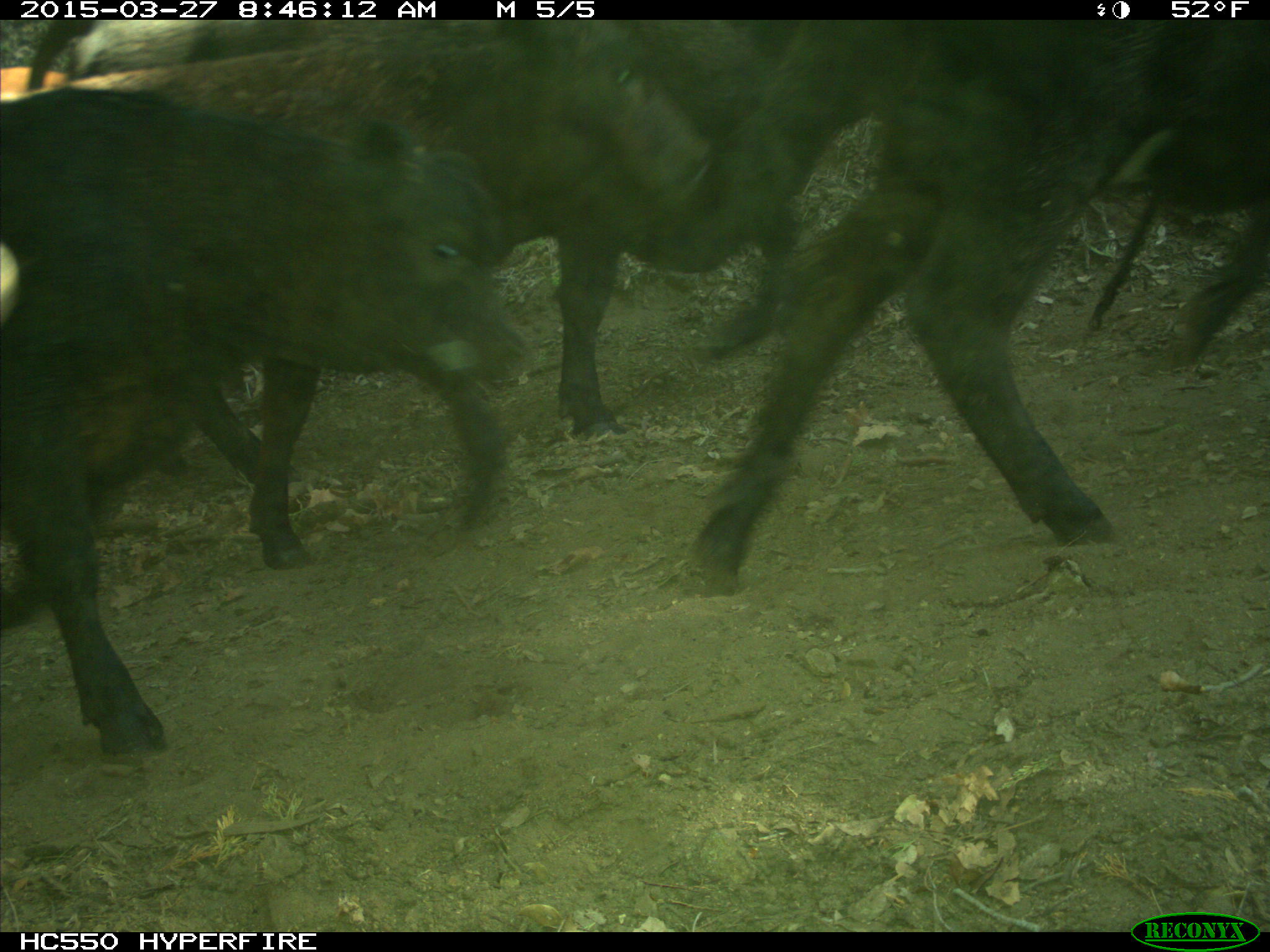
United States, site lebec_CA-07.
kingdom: Animalia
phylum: Chordata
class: Mammalia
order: Artiodactyla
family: Bovidae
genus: Bos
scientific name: Bos taurus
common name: domestic cow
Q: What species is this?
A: Bos taurus (domestic cow).